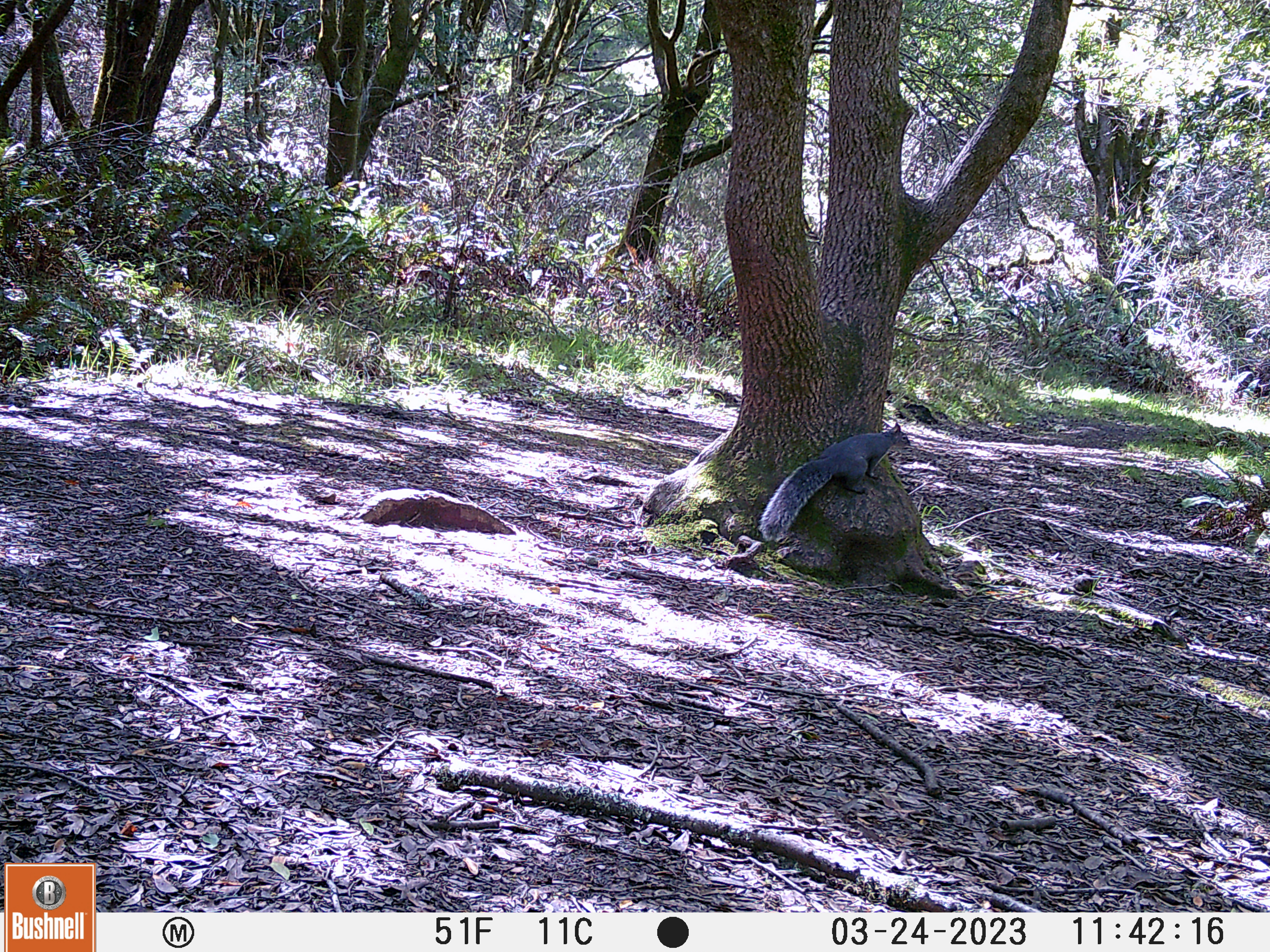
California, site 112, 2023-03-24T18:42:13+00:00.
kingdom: Animalia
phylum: Chordata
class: Mammalia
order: Rodentia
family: Sciuridae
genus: Sciurus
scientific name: Sciurus griseus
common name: western gray squirrel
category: western grey squirrel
Western grey squirrel (western gray squirrel) (Sciurus griseus).